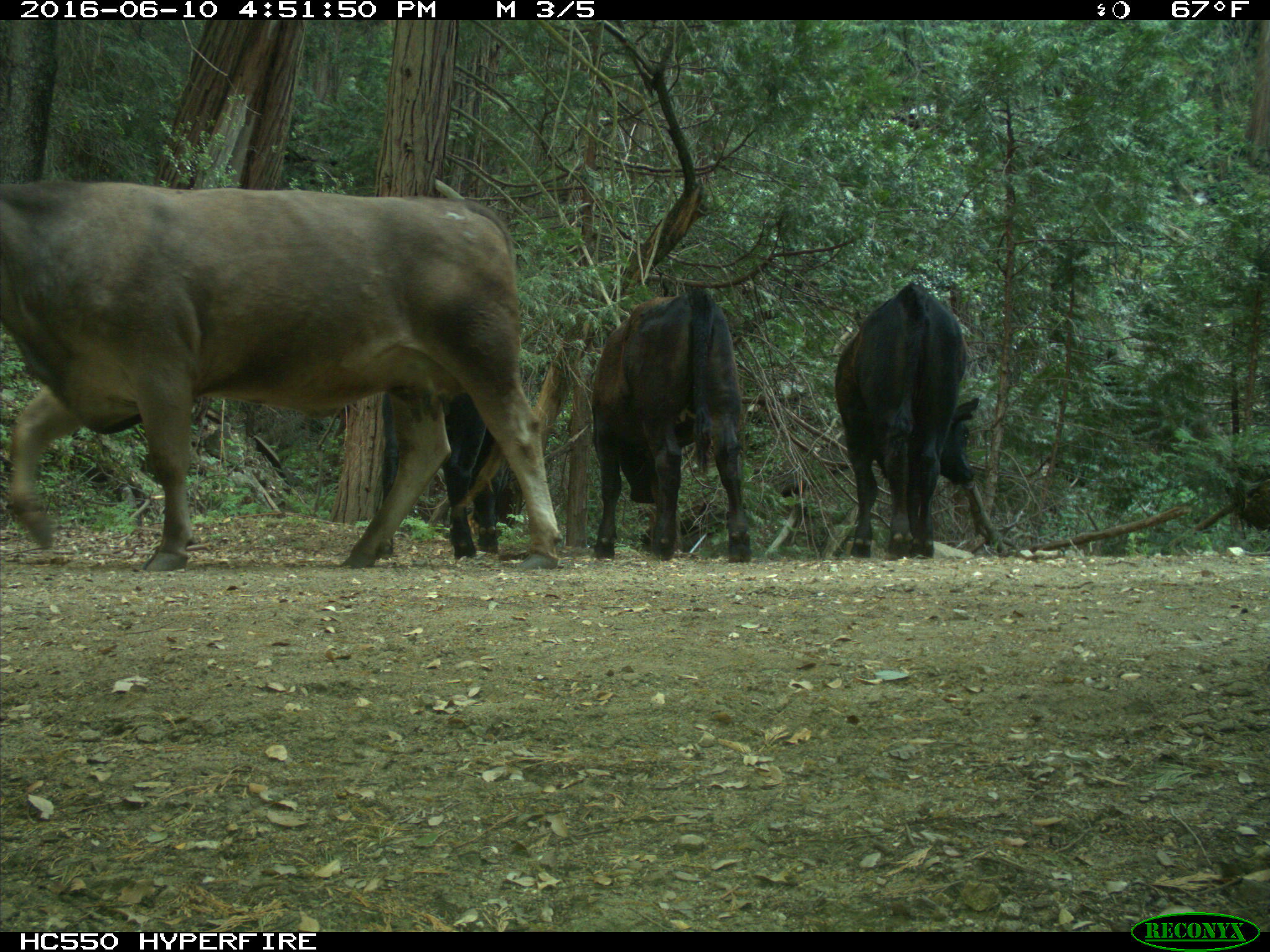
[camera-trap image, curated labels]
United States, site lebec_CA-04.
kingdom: Animalia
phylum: Chordata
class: Mammalia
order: Artiodactyla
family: Bovidae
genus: Bos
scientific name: Bos taurus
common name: domestic cow